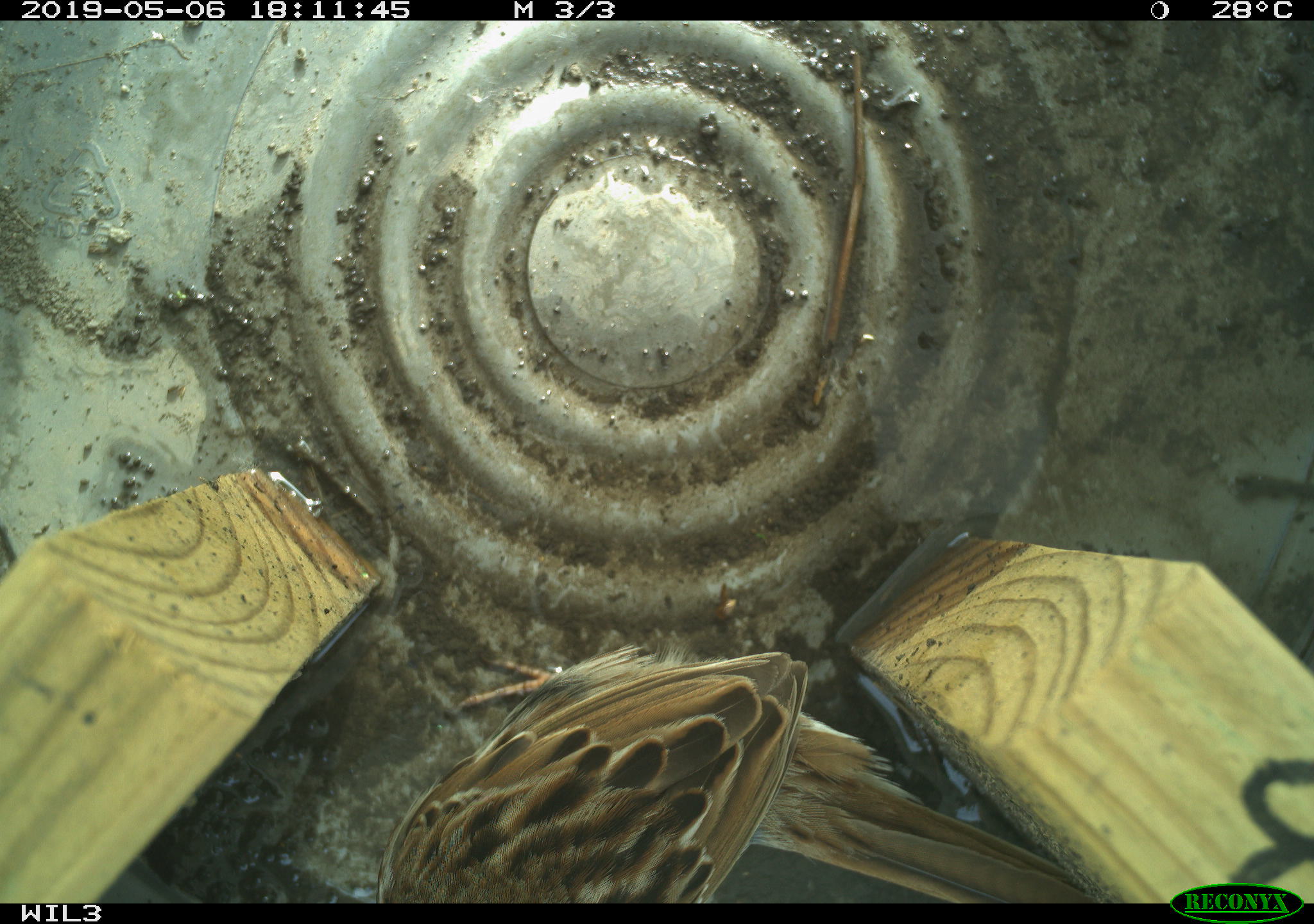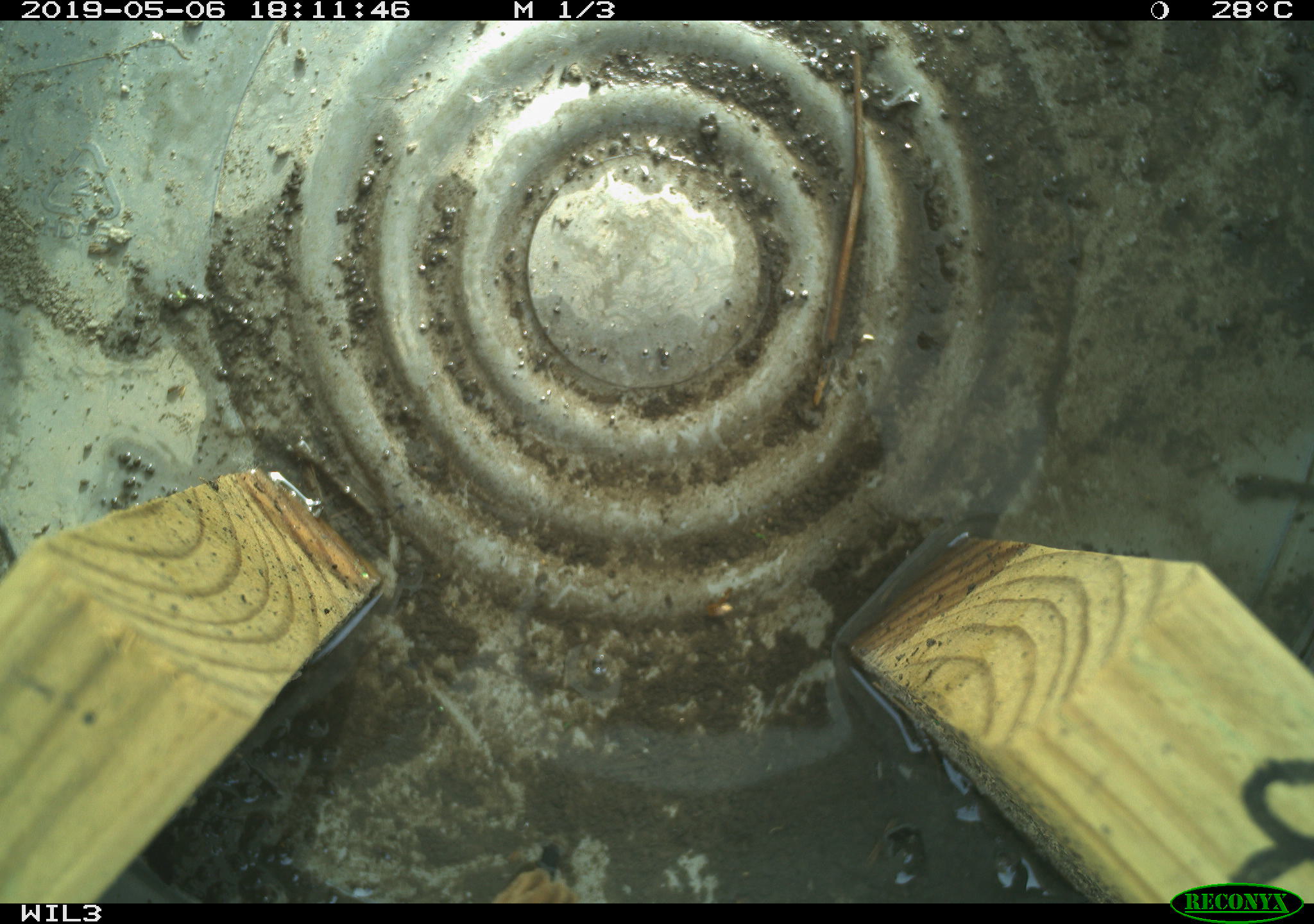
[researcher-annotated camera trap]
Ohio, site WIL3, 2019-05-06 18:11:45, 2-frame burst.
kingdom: Animalia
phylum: Chordata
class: Aves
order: Passeriformes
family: Passerellidae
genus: Melospiza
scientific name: Melospiza melodia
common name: song sparrow